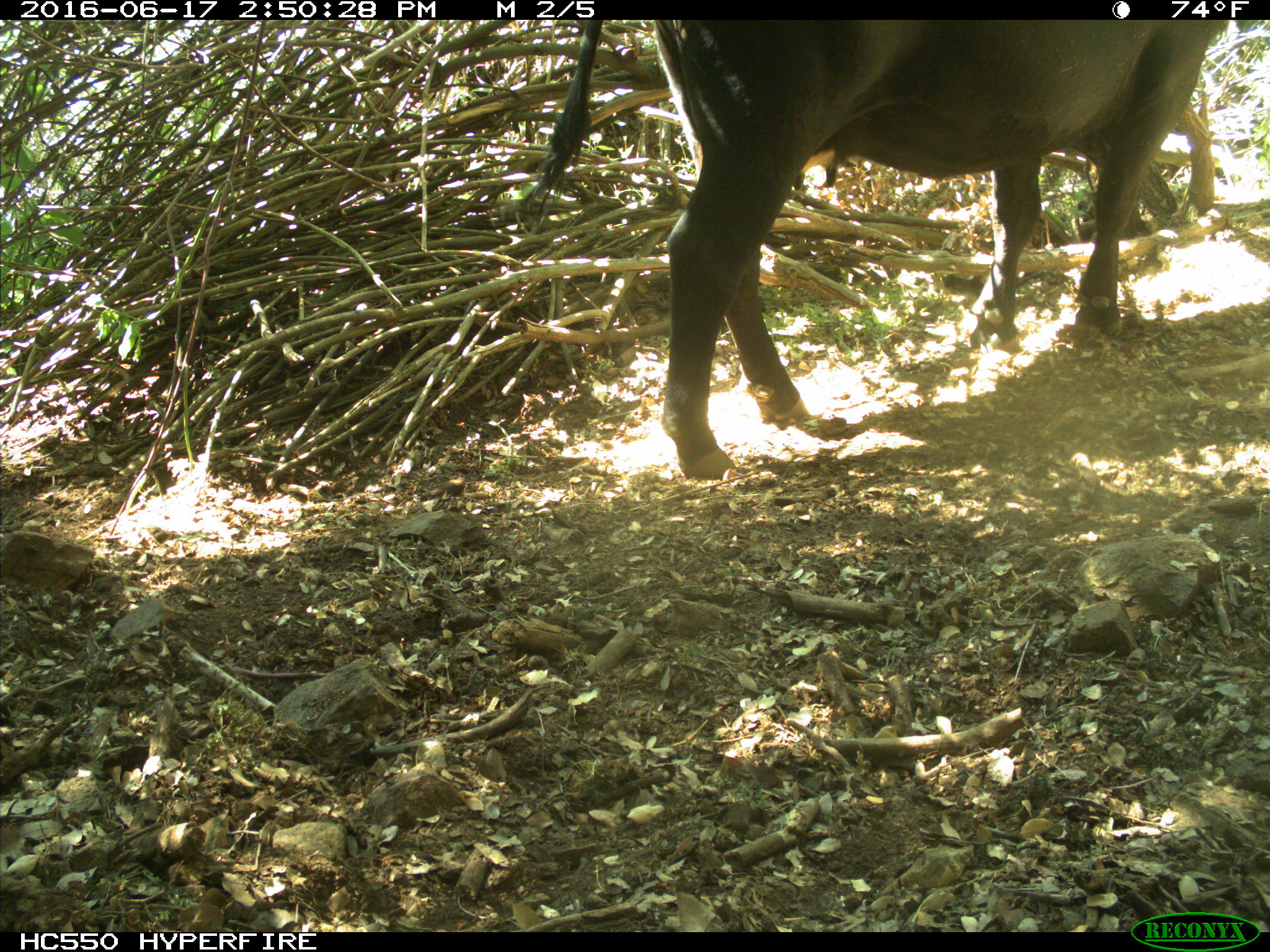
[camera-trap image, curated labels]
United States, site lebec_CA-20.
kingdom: Animalia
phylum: Chordata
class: Mammalia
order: Artiodactyla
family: Bovidae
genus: Bos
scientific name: Bos taurus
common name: domestic cow